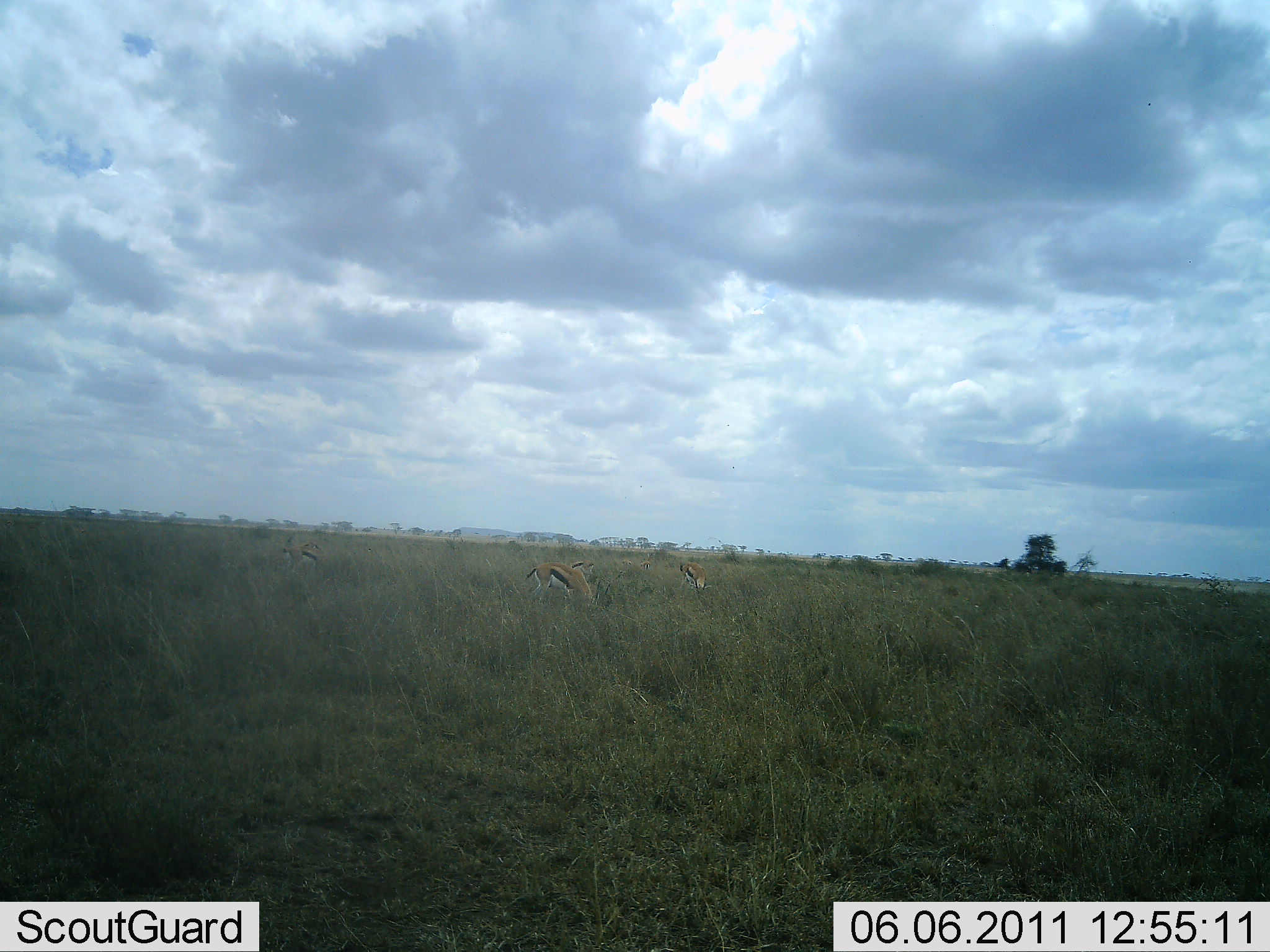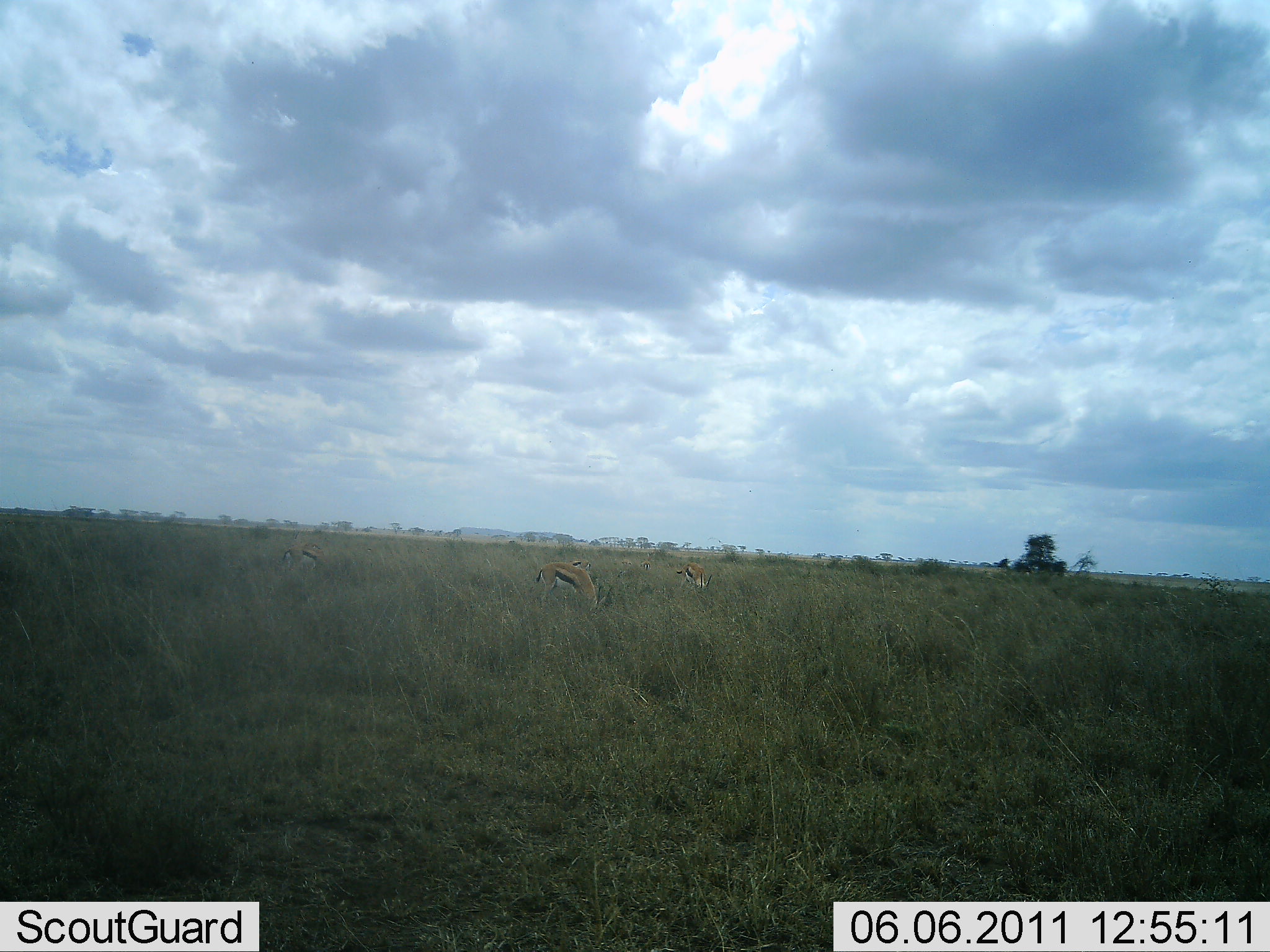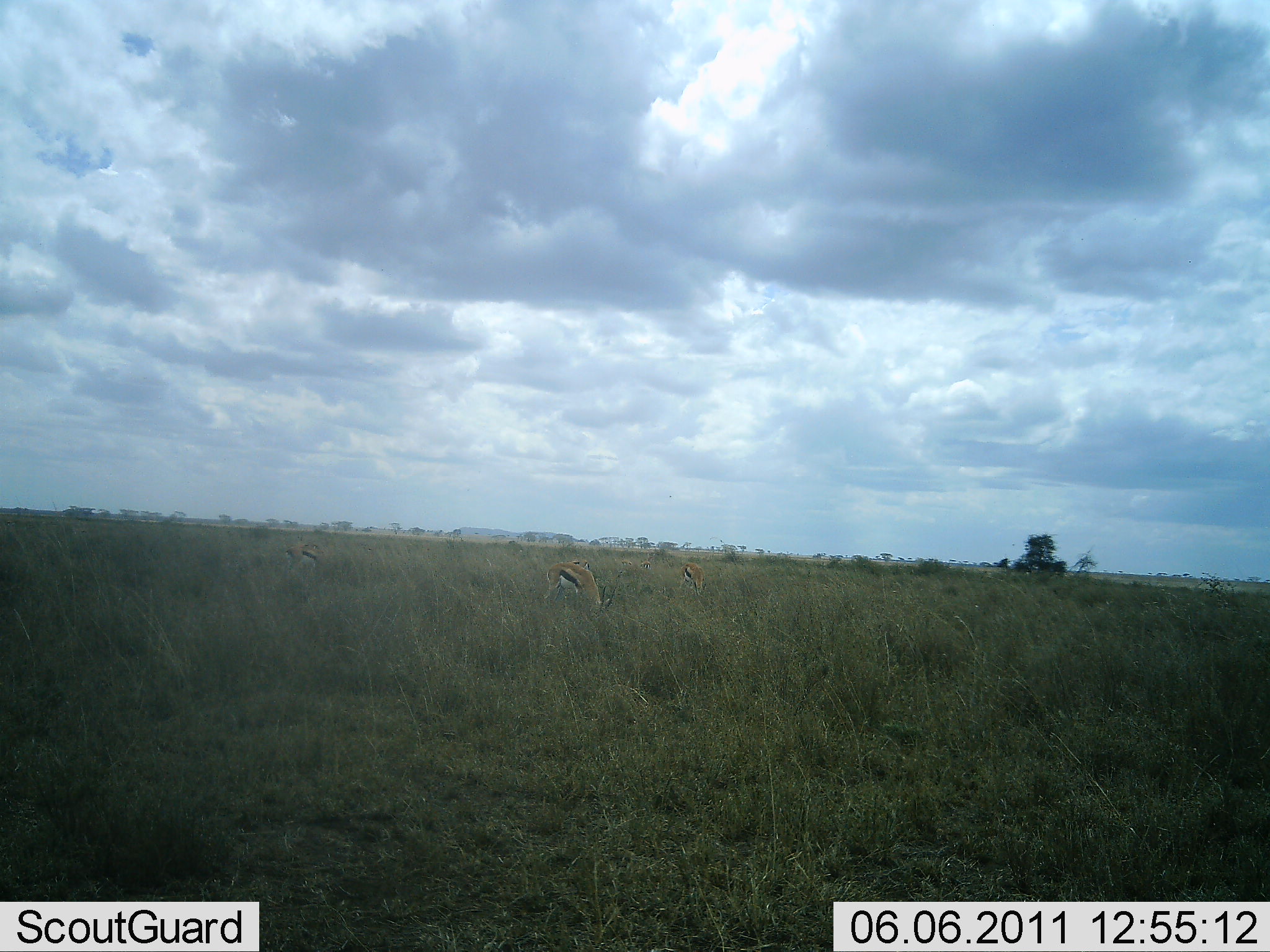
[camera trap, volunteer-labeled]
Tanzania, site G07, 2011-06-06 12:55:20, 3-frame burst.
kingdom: Animalia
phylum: Chordata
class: Mammalia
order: Artiodactyla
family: Bovidae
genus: Eudorcas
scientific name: Eudorcas thomsonii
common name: thomson's gazelle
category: gazellethomsons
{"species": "gazellethomsons (thomson's gazelle) (Eudorcas thomsonii)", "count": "3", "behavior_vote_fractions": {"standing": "9%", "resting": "0%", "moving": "0%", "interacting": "0%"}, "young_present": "0%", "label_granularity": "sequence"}